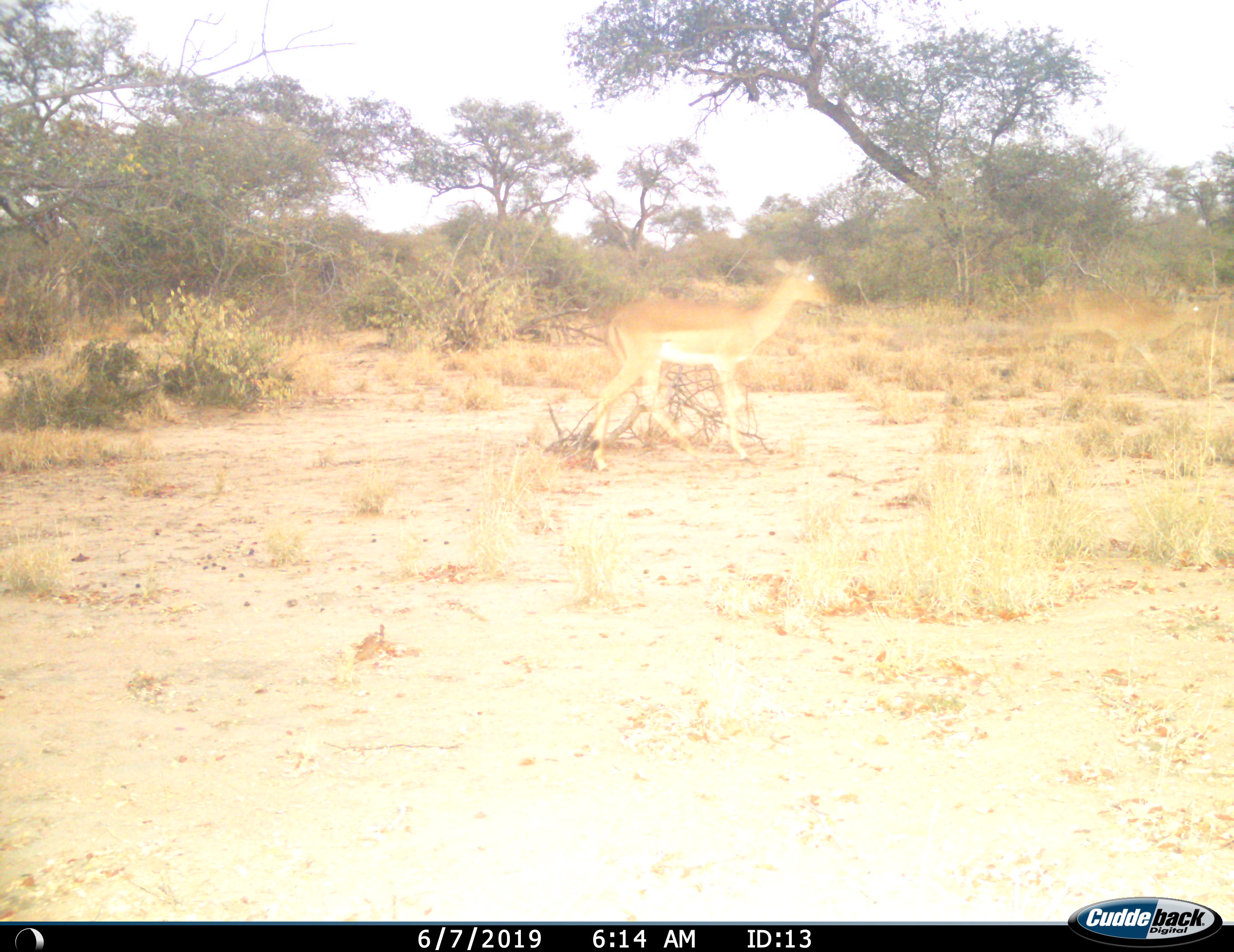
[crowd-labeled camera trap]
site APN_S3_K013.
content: unidentified animal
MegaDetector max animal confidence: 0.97